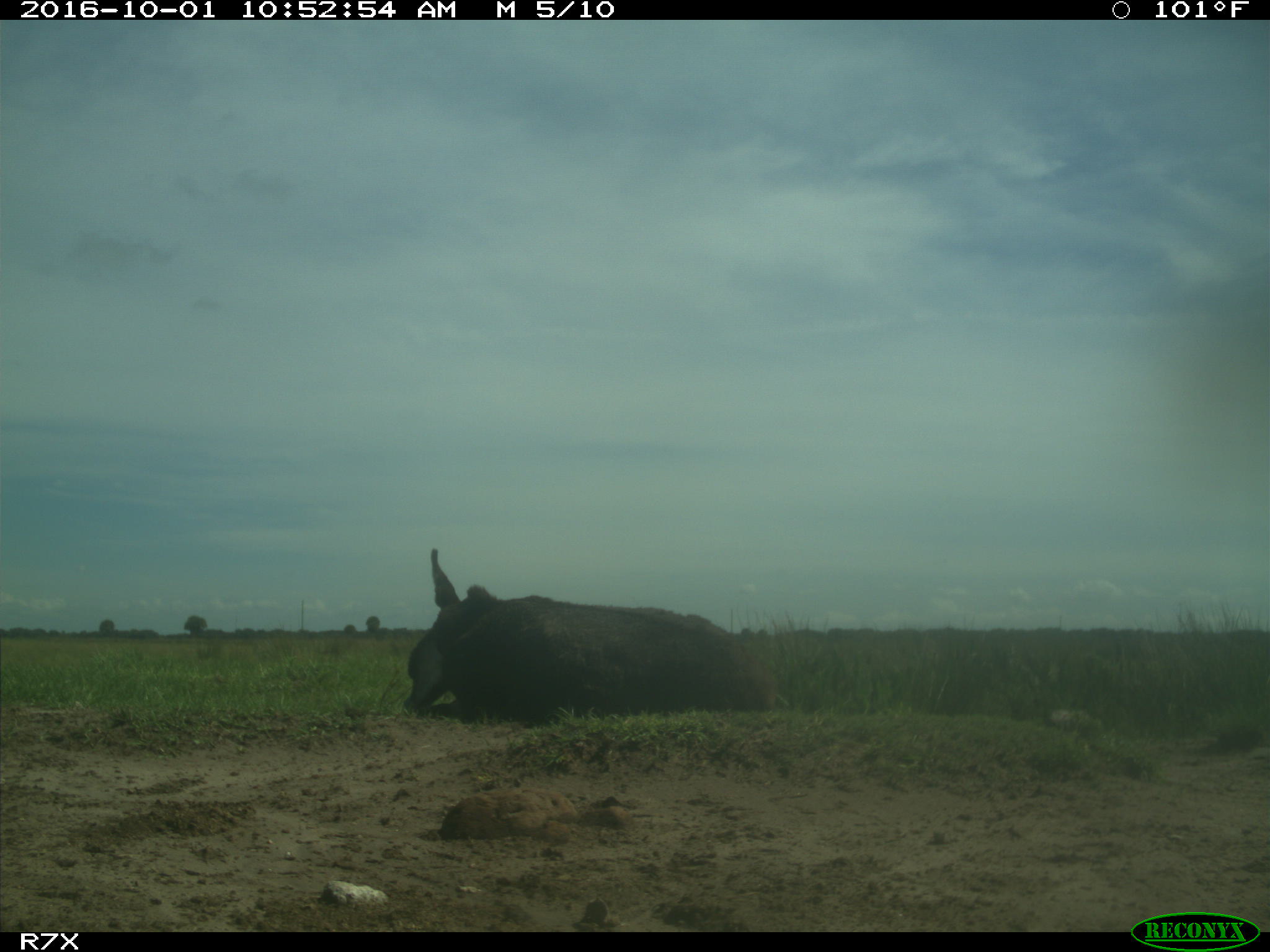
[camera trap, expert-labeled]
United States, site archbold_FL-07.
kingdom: Animalia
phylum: Chordata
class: Mammalia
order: Perissodactyla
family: Equidae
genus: Equus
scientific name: Equus africanus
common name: african wild ass